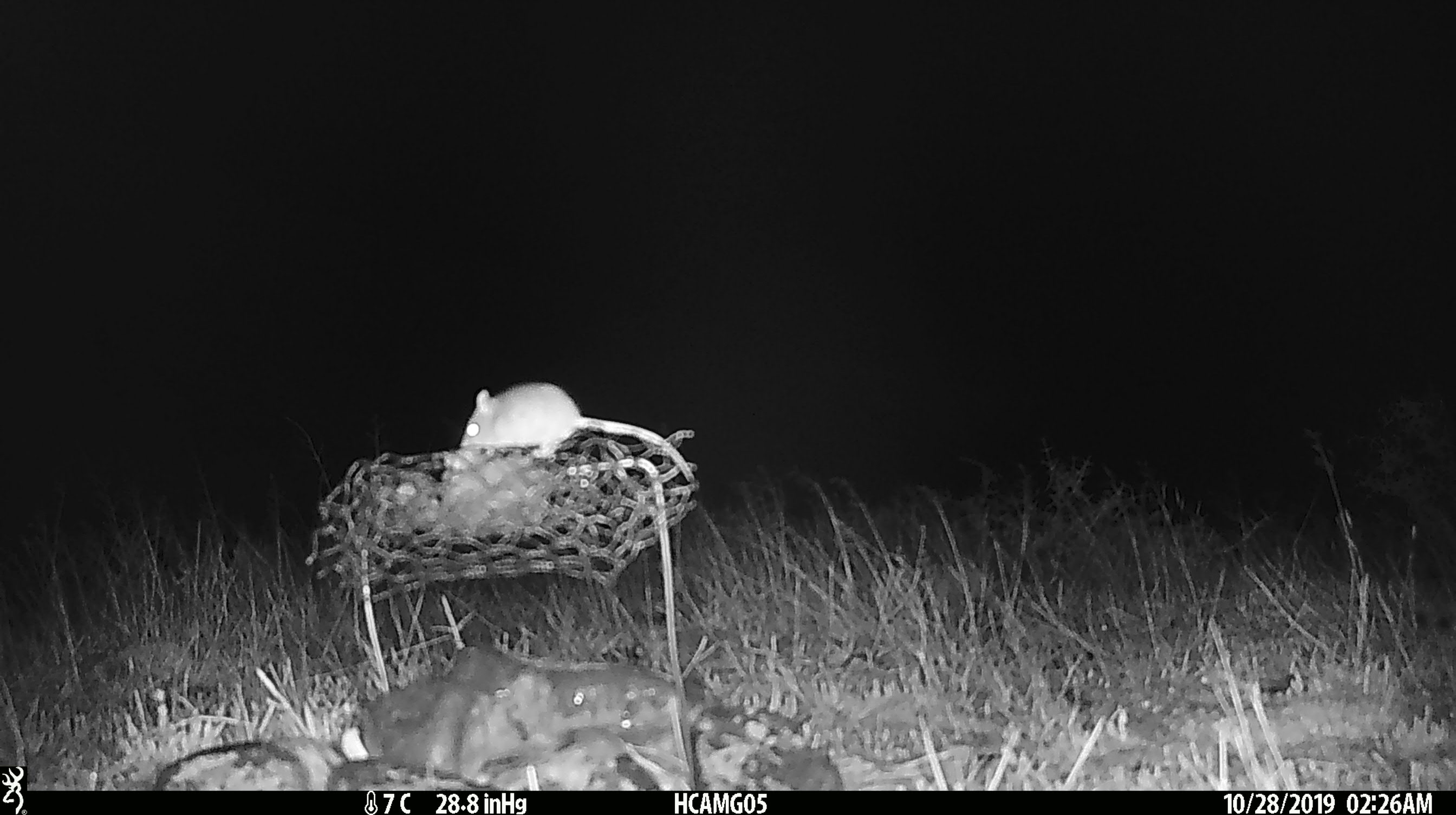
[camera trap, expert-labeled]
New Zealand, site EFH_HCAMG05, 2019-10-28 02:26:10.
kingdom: Animalia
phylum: Chordata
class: Mammalia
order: Rodentia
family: Muridae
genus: Mus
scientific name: Mus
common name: mouse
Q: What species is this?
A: Mouse (Mus).